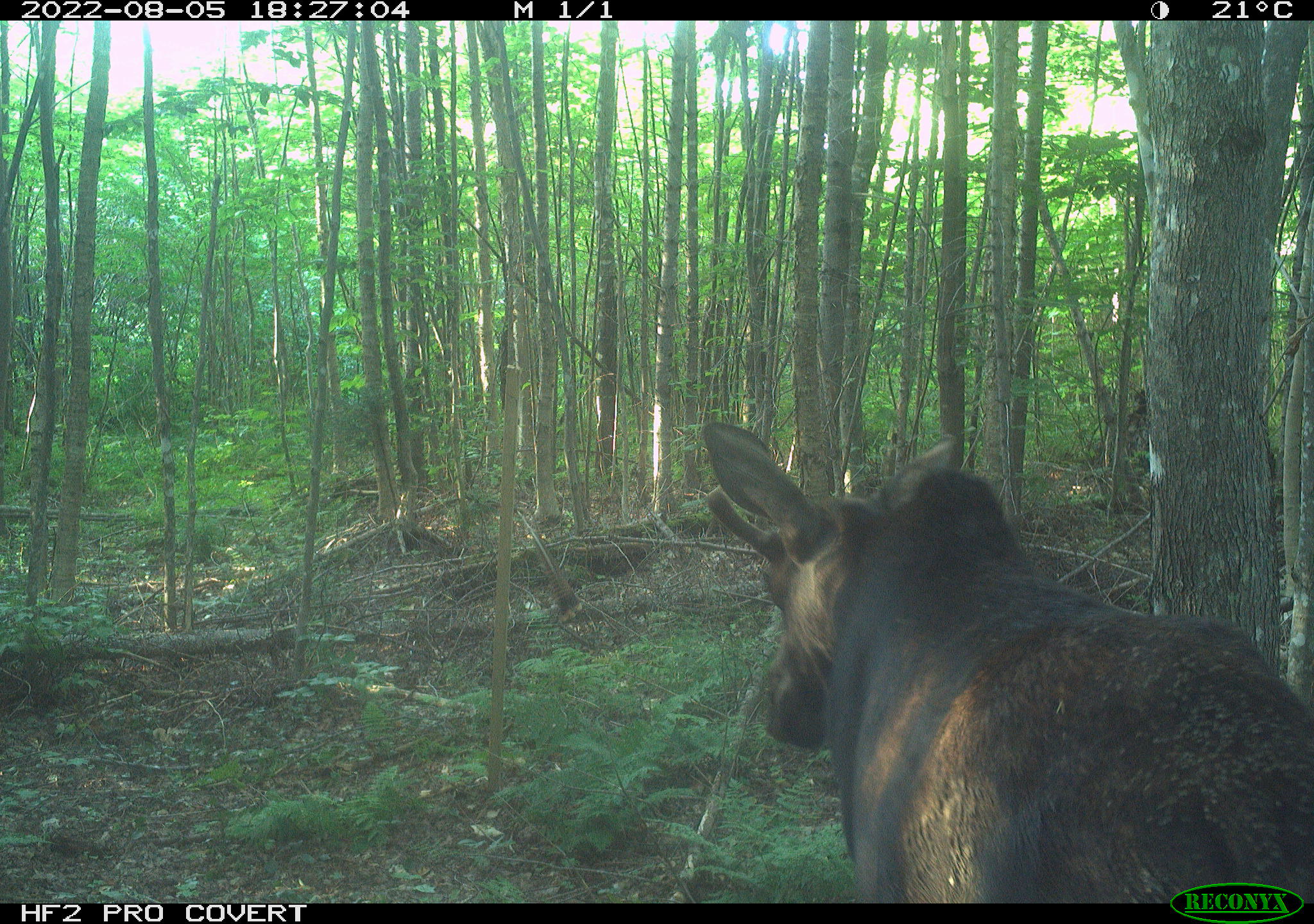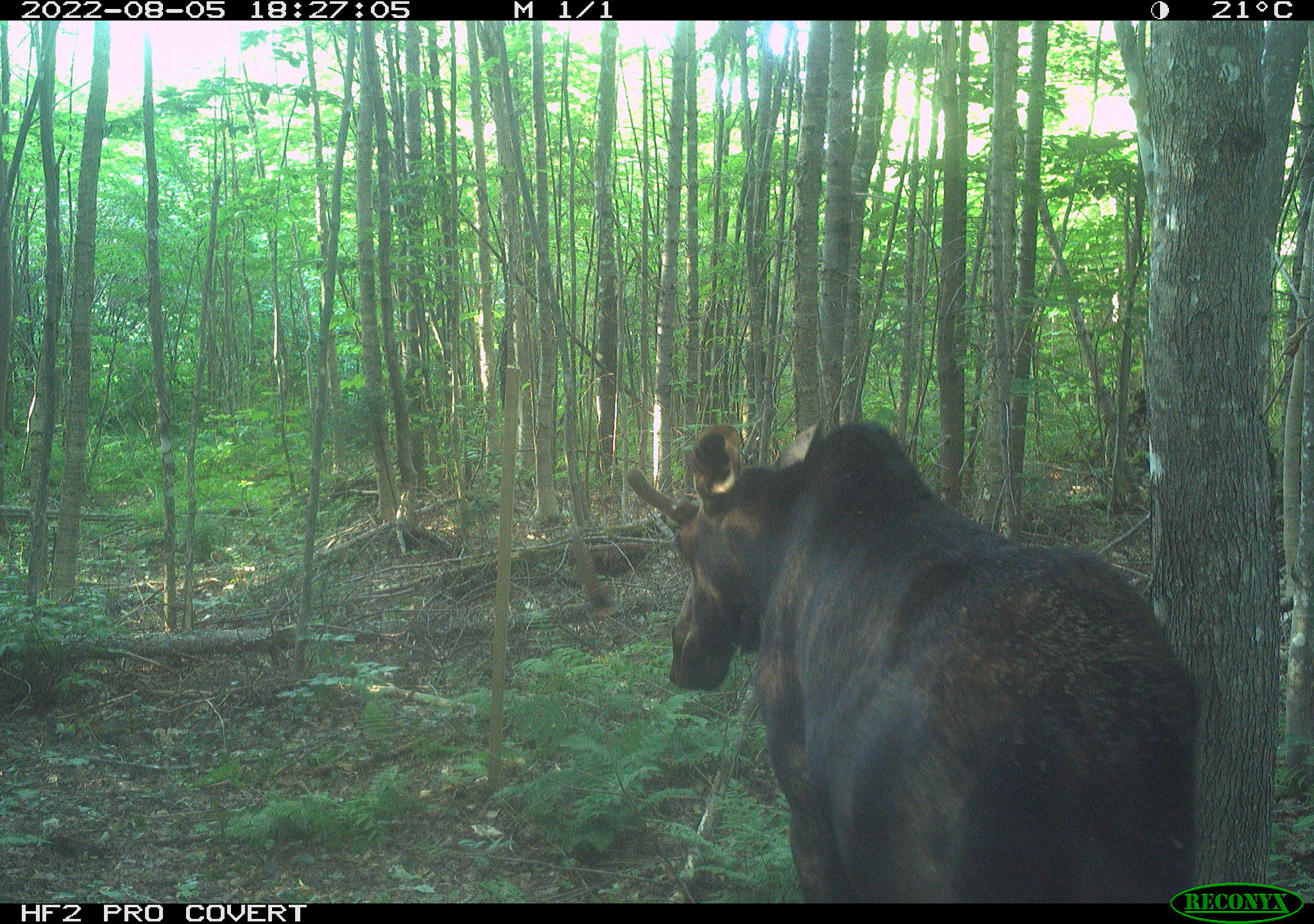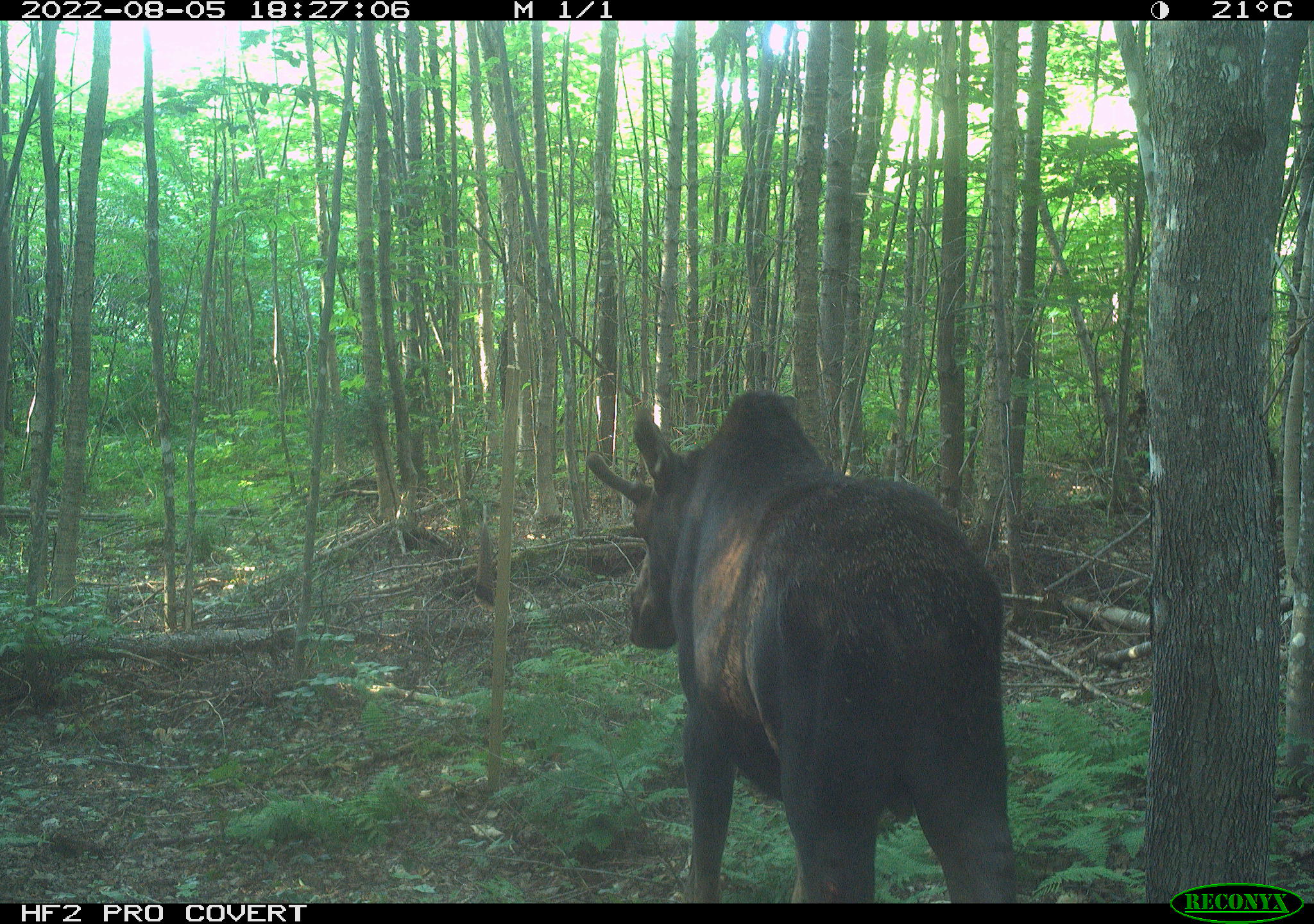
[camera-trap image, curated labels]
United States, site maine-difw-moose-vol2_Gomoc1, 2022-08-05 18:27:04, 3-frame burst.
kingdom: Animalia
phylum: Chordata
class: Mammalia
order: Artiodactyla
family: Cervidae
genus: Alces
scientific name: Alces alces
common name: moose